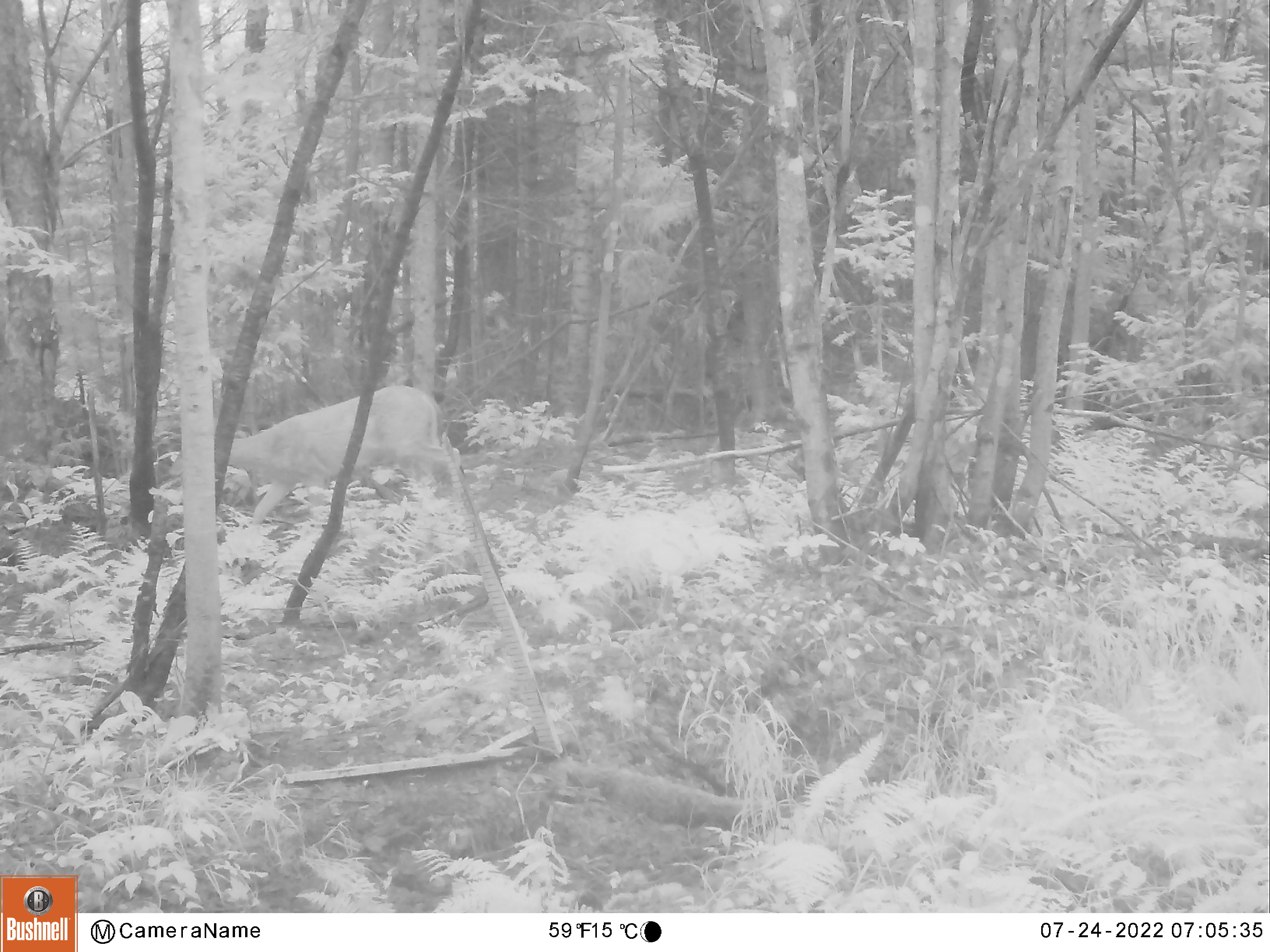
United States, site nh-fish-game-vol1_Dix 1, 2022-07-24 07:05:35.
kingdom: Animalia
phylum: Chordata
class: Mammalia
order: Artiodactyla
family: Cervidae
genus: Odocoileus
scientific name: Odocoileus virginianus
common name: white-tailed deer